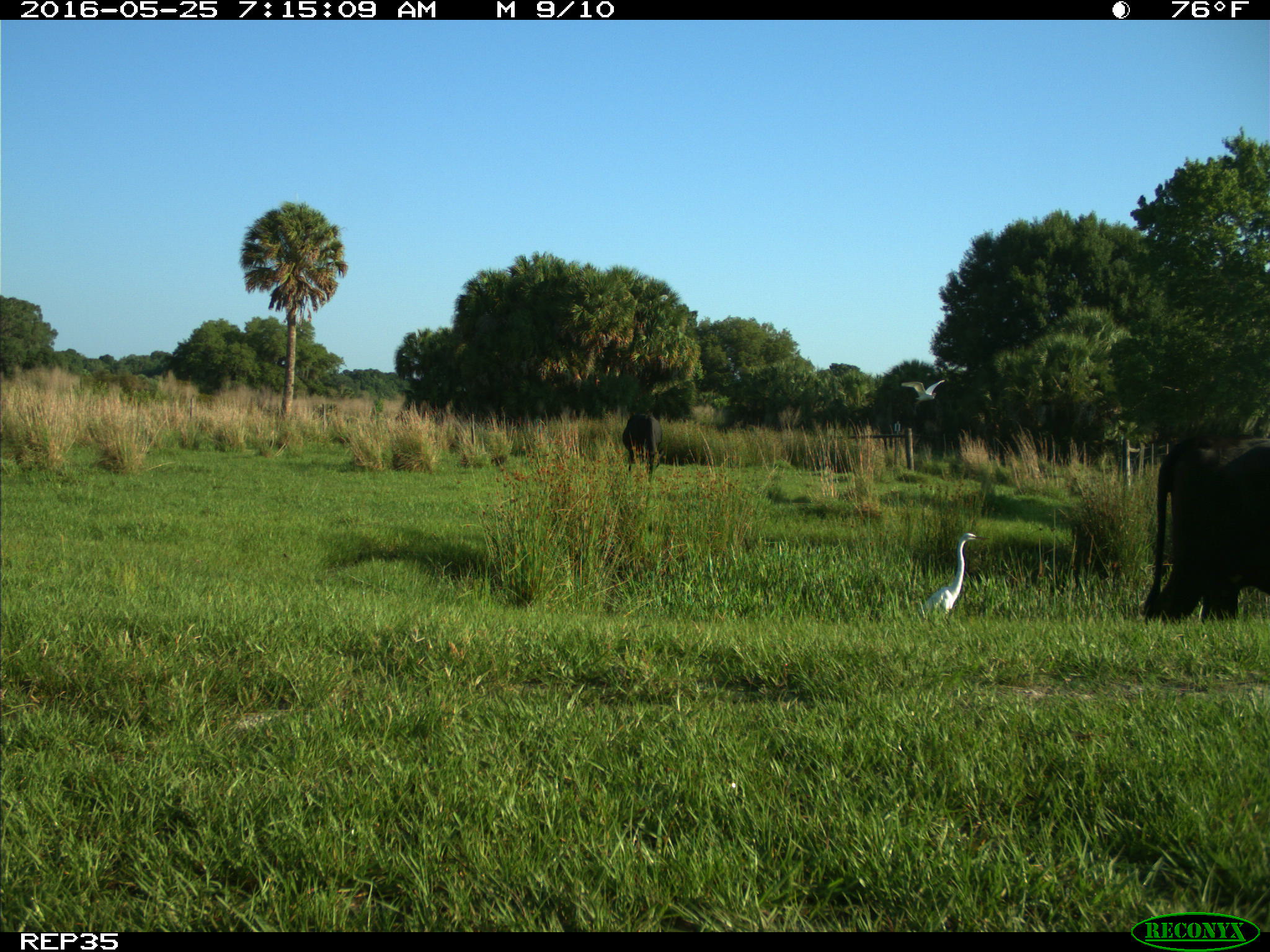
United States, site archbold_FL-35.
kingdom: Animalia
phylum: Chordata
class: Mammalia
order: Artiodactyla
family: Bovidae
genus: Bos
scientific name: Bos taurus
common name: domestic cow